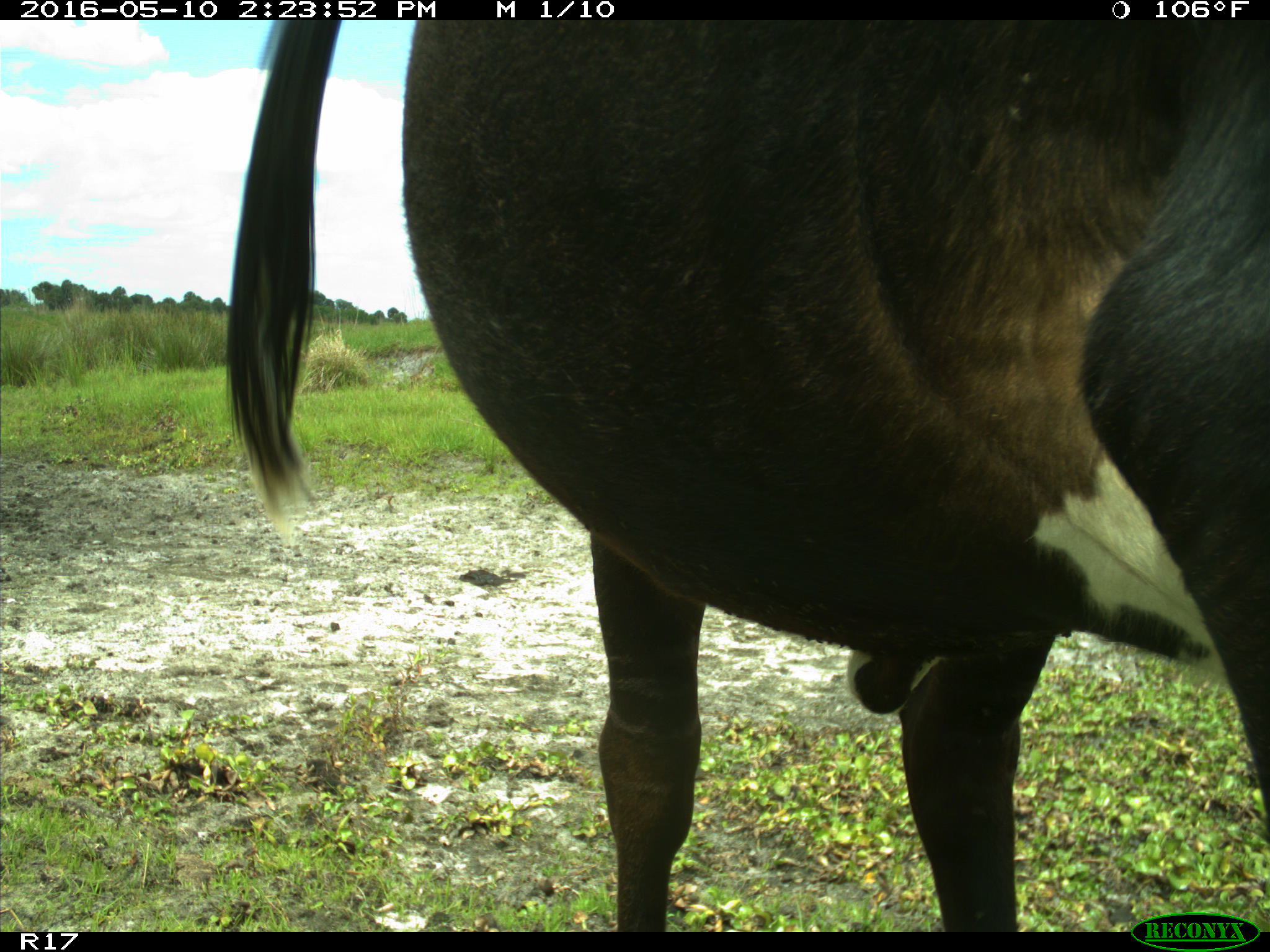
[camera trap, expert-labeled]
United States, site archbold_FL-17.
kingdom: Animalia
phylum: Chordata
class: Mammalia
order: Artiodactyla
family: Bovidae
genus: Bos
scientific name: Bos taurus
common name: domestic cow